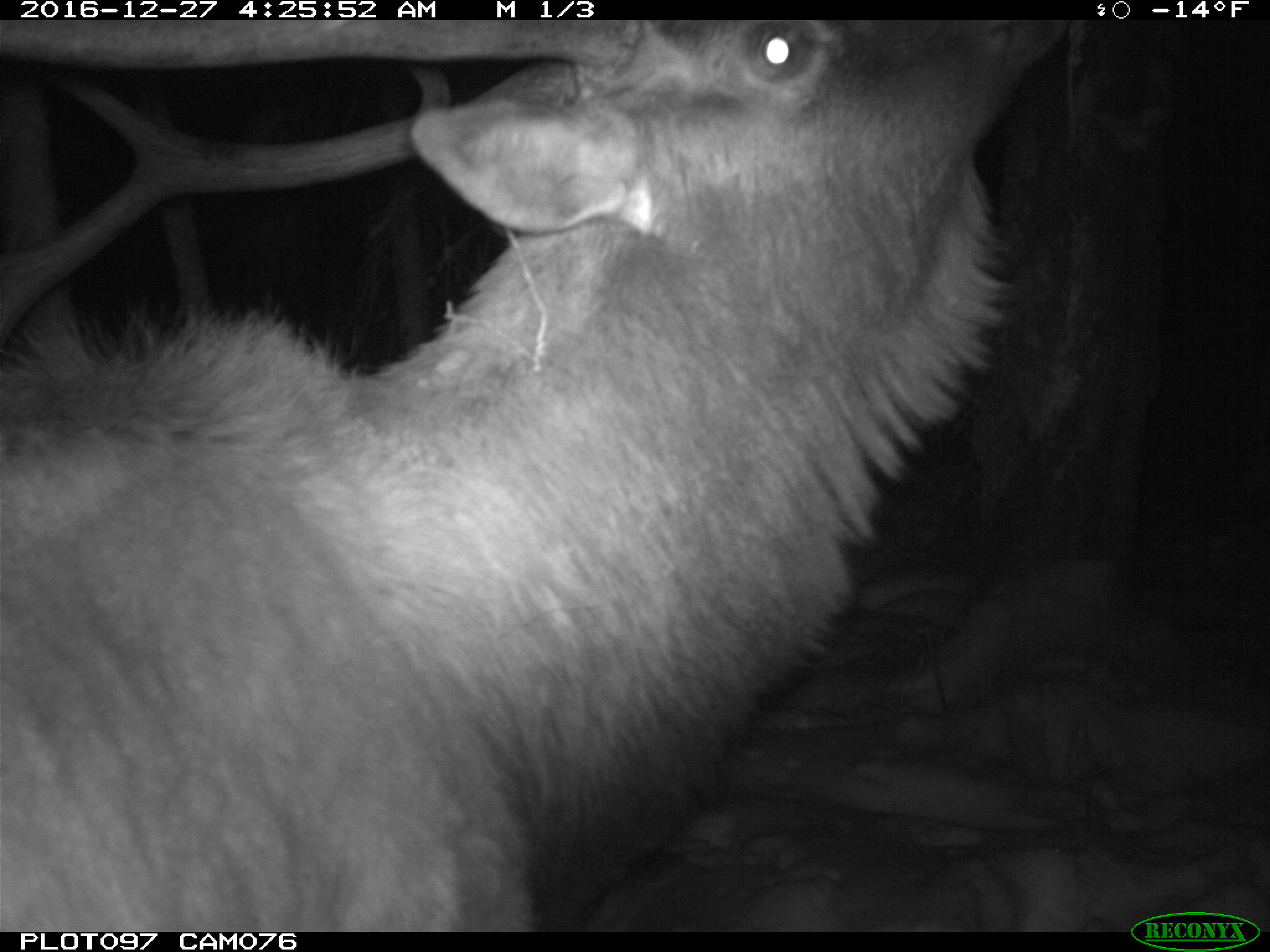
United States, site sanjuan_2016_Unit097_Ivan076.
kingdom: Animalia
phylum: Chordata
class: Mammalia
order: Artiodactyla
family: Cervidae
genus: Cervus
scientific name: Cervus elaphus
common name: red deer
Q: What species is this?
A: Cervus elaphus (red deer).